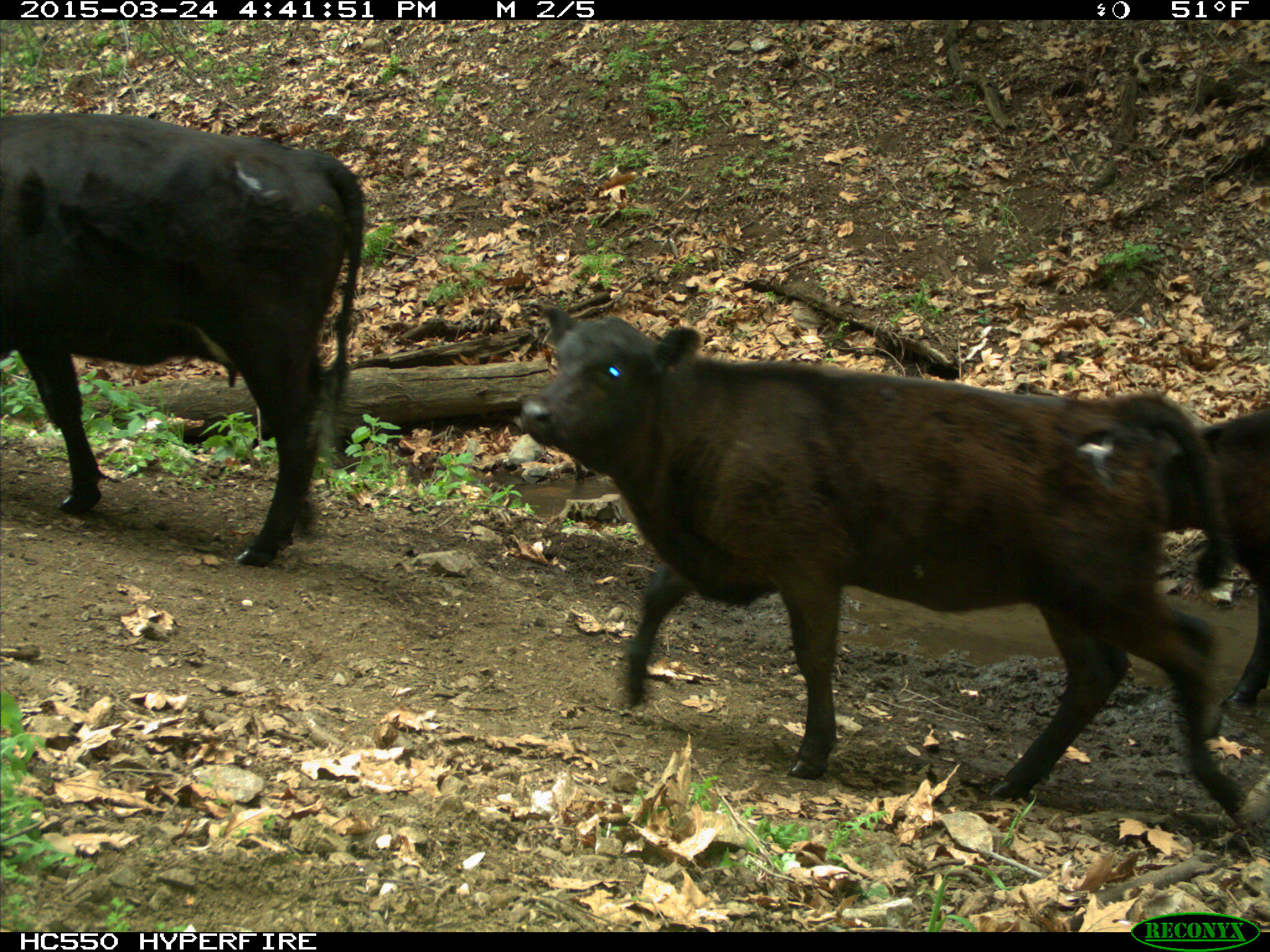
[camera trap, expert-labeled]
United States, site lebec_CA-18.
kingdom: Animalia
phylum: Chordata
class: Mammalia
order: Artiodactyla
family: Bovidae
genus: Bos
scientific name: Bos taurus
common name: domestic cow